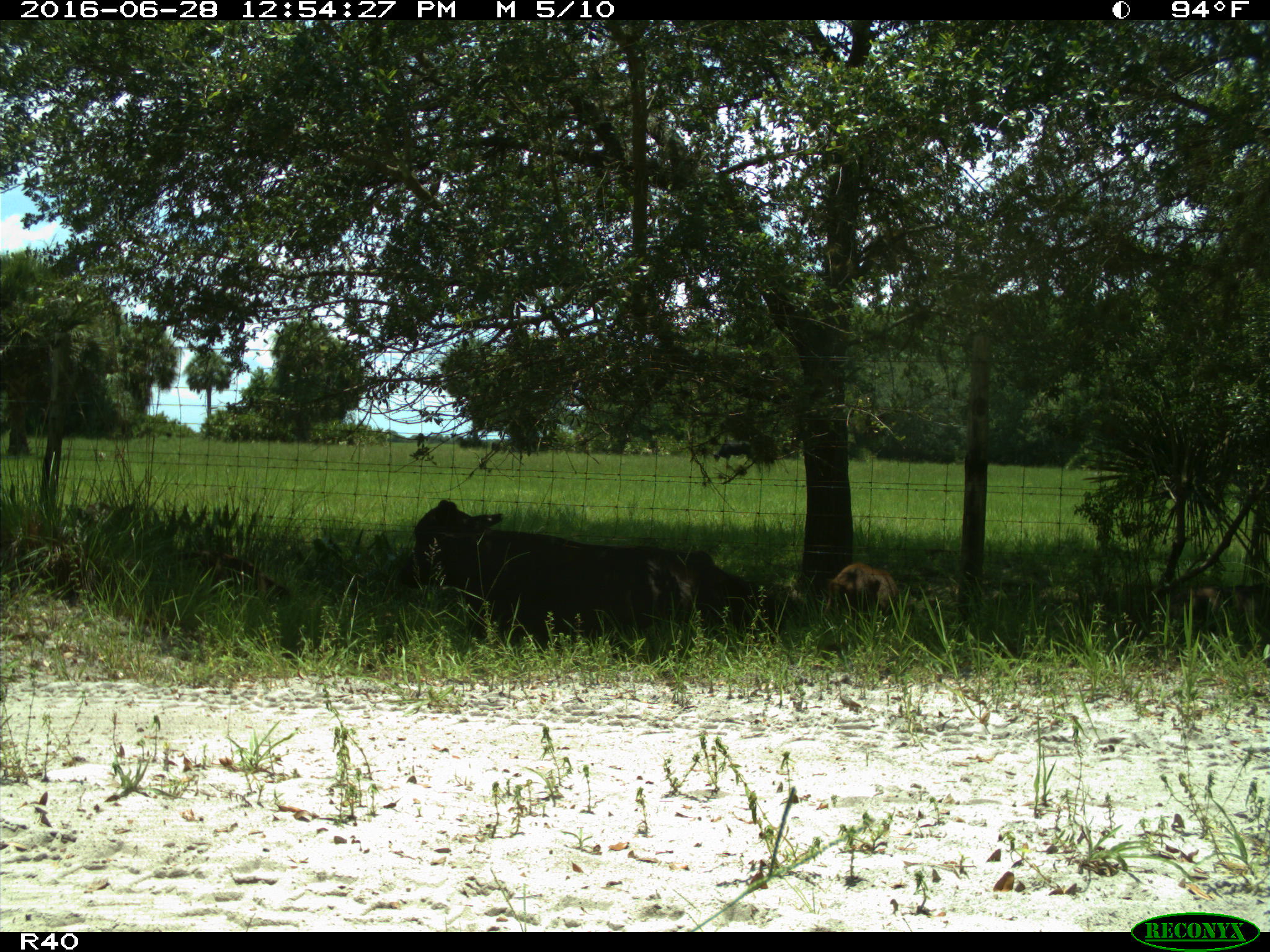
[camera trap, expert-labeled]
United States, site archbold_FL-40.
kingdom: Animalia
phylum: Chordata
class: Mammalia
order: Artiodactyla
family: Suidae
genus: Sus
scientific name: Sus scrofa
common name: wild boar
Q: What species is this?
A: Sus scrofa (wild boar).